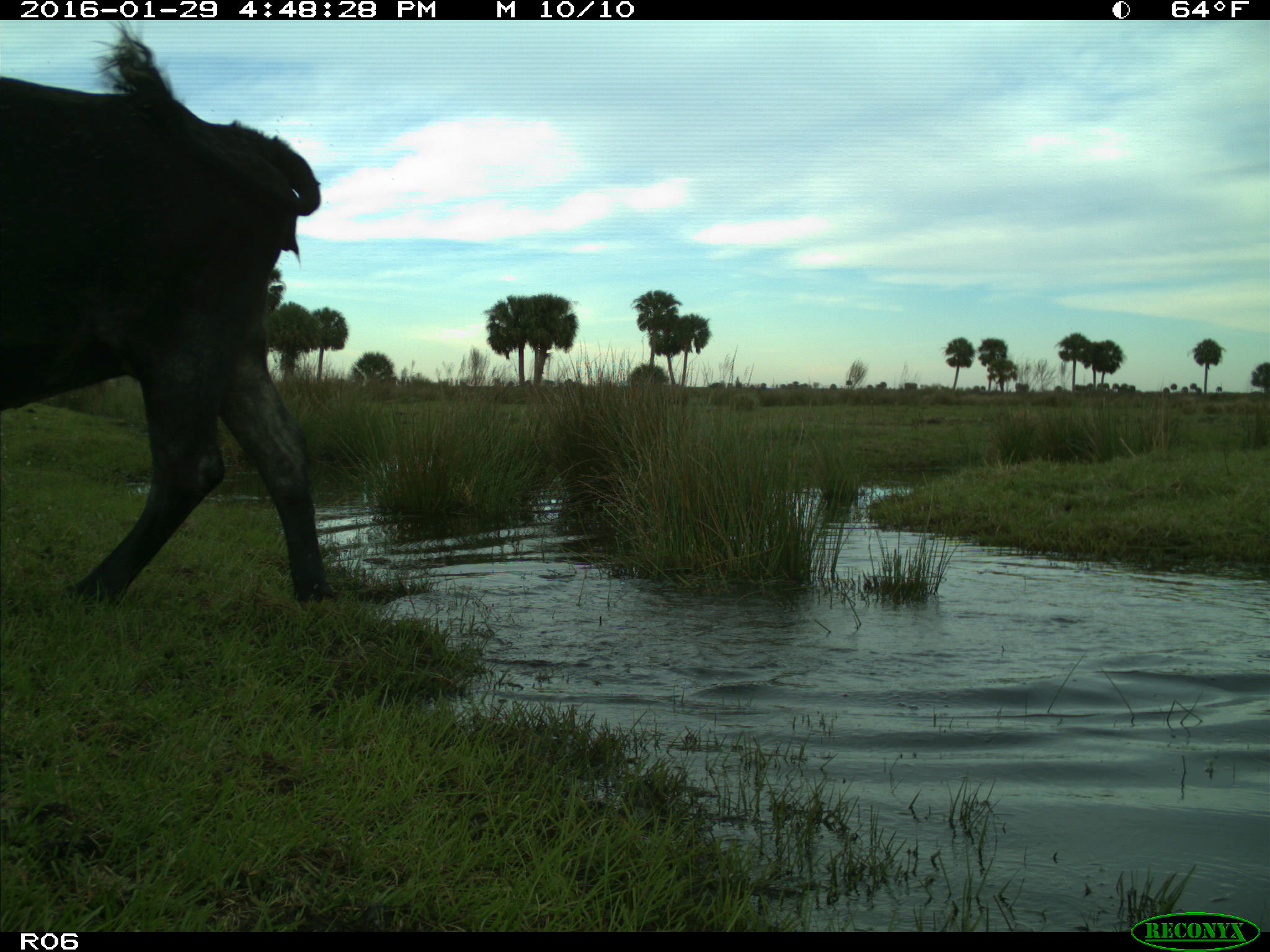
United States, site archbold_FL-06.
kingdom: Animalia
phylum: Chordata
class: Mammalia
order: Artiodactyla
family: Bovidae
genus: Bos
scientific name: Bos taurus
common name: domestic cow